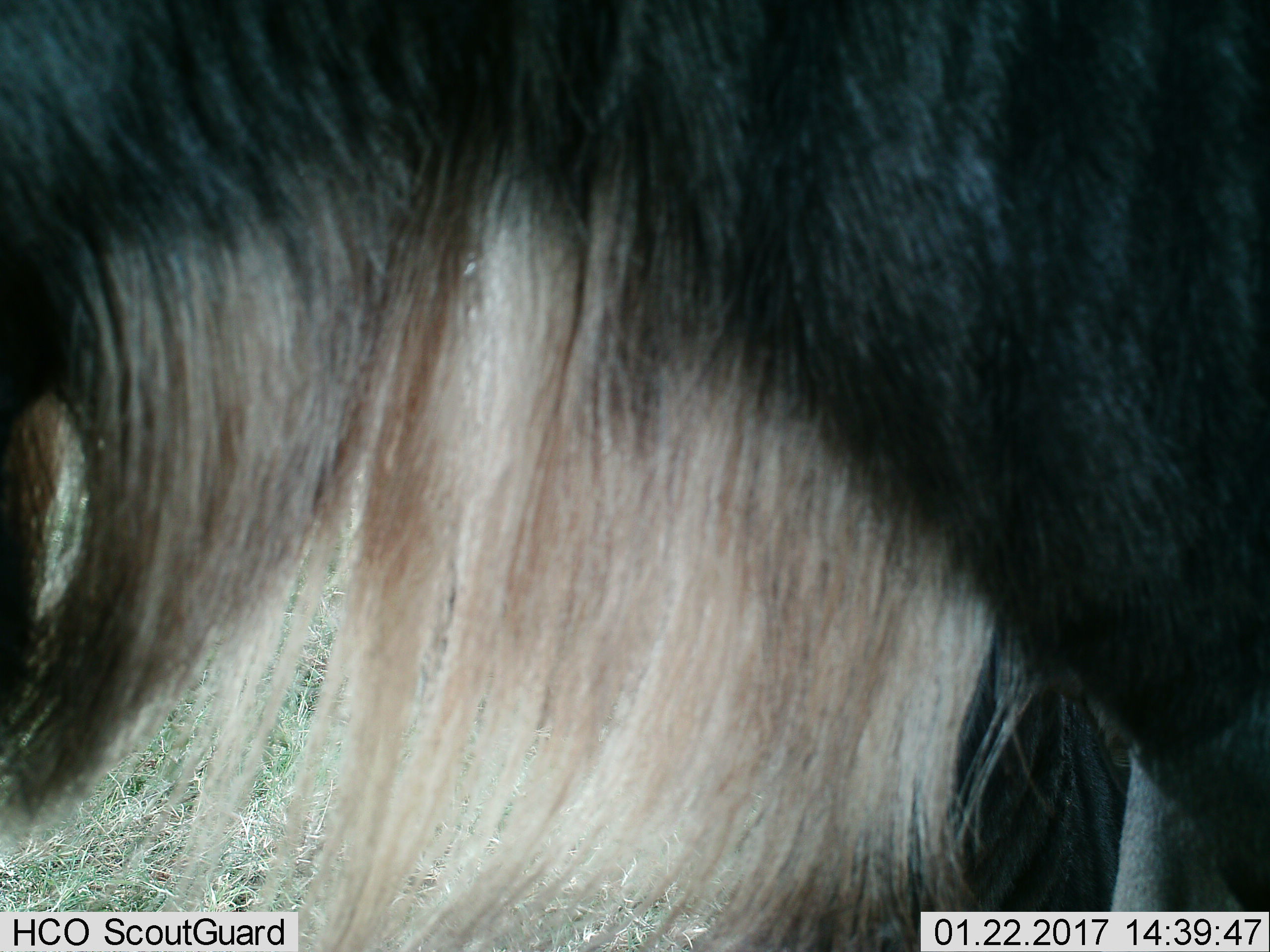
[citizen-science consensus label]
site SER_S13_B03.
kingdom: Animalia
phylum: Chordata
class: Mammalia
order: Artiodactyla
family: Bovidae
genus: Connochaetes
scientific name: Connochaetes taurinus taurinus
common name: blue wildebeest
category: wildebeestblue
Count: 1.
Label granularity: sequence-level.